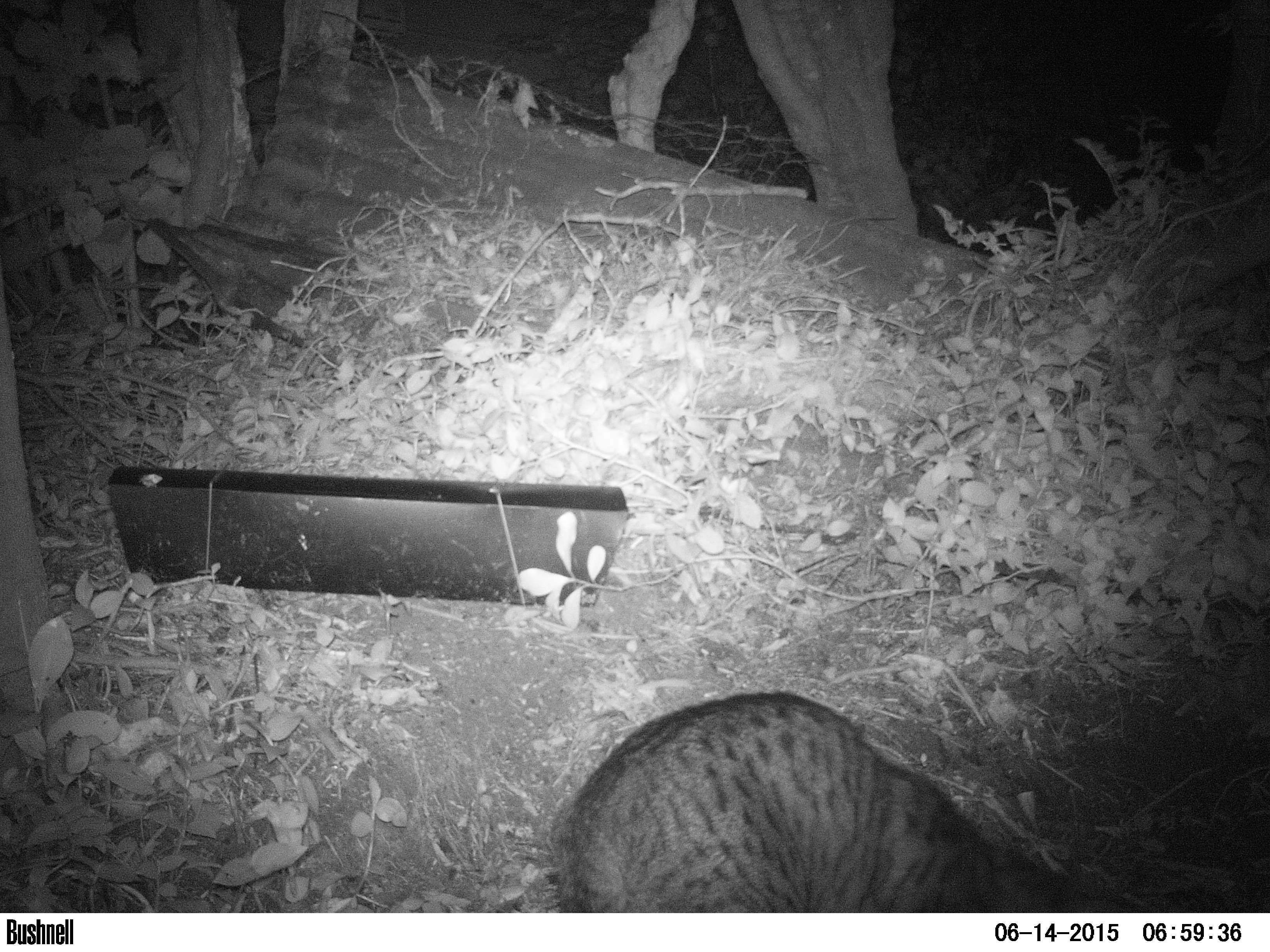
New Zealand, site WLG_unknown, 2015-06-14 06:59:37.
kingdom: Animalia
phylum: Chordata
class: Mammalia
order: Carnivora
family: Felidae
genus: Felis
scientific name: Felis catus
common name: domestic cat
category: cat